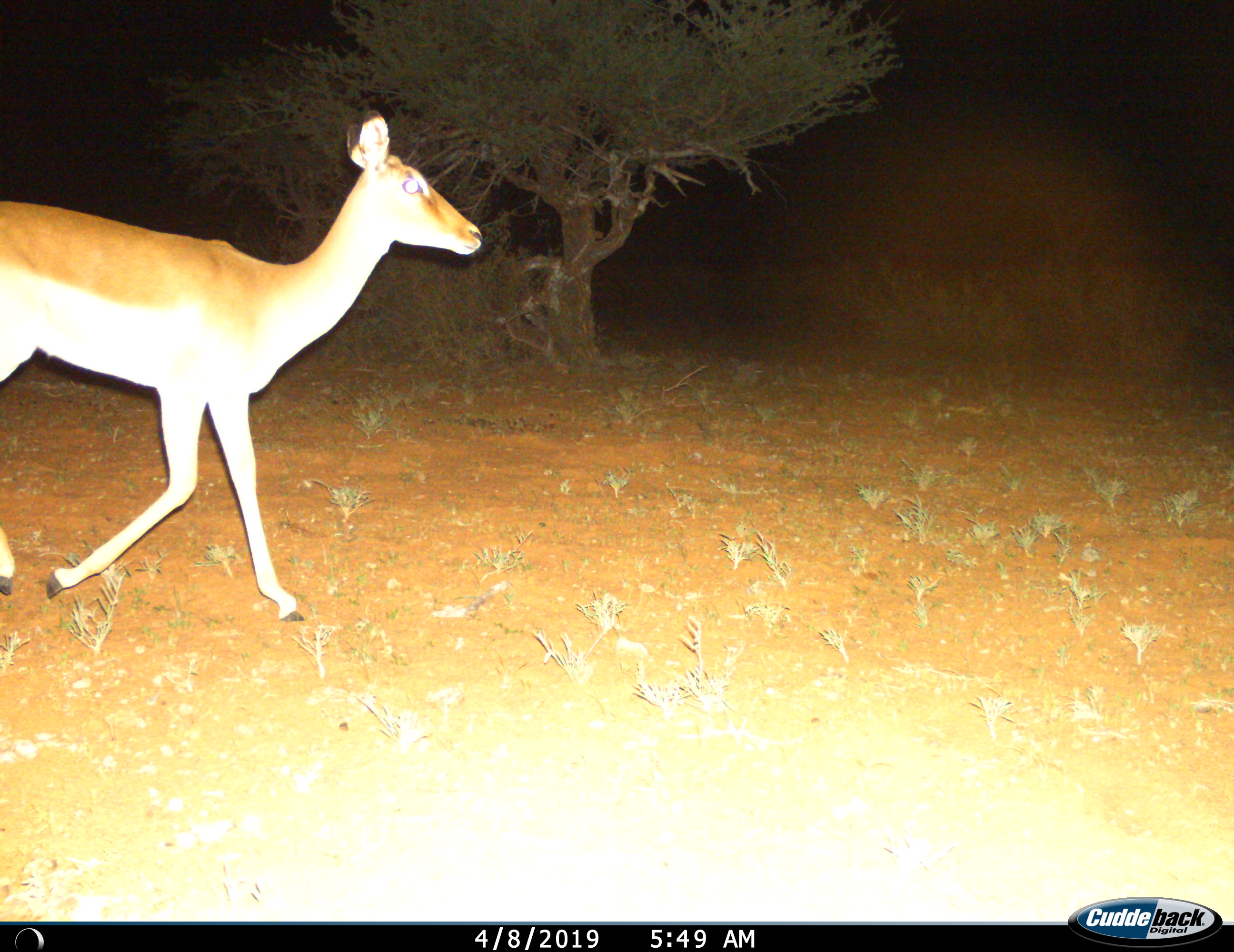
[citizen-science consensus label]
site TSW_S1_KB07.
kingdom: Animalia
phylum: Chordata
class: Mammalia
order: Artiodactyla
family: Bovidae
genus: Aepyceros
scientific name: Aepyceros melampus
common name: impala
Impala (Aepyceros melampus), count 1. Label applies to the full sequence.